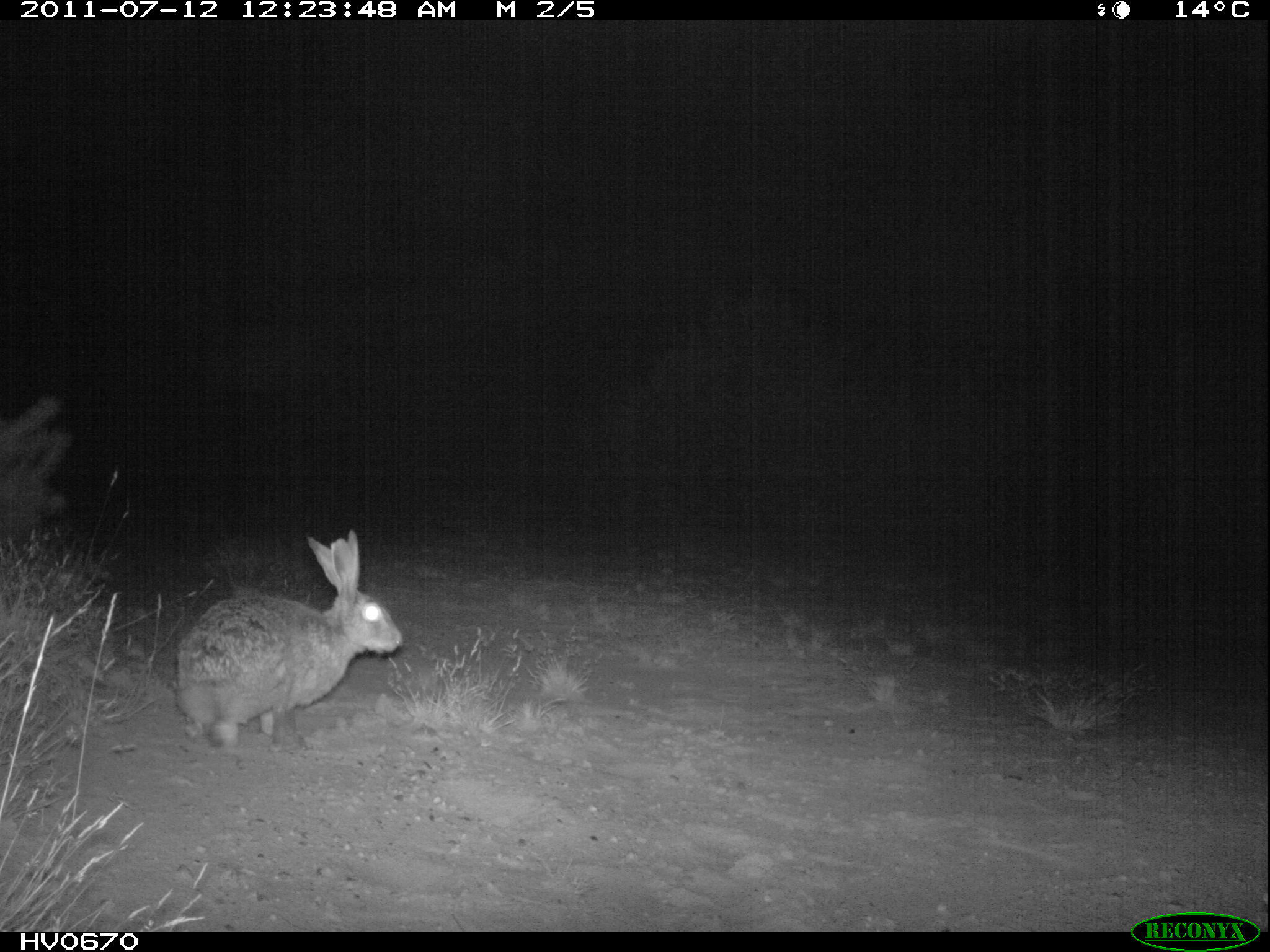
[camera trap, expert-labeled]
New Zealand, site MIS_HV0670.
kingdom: Animalia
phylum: Chordata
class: Mammalia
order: Lagomorpha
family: Leporidae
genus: Lepus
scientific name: Lepus europaeus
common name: brown hare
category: hare